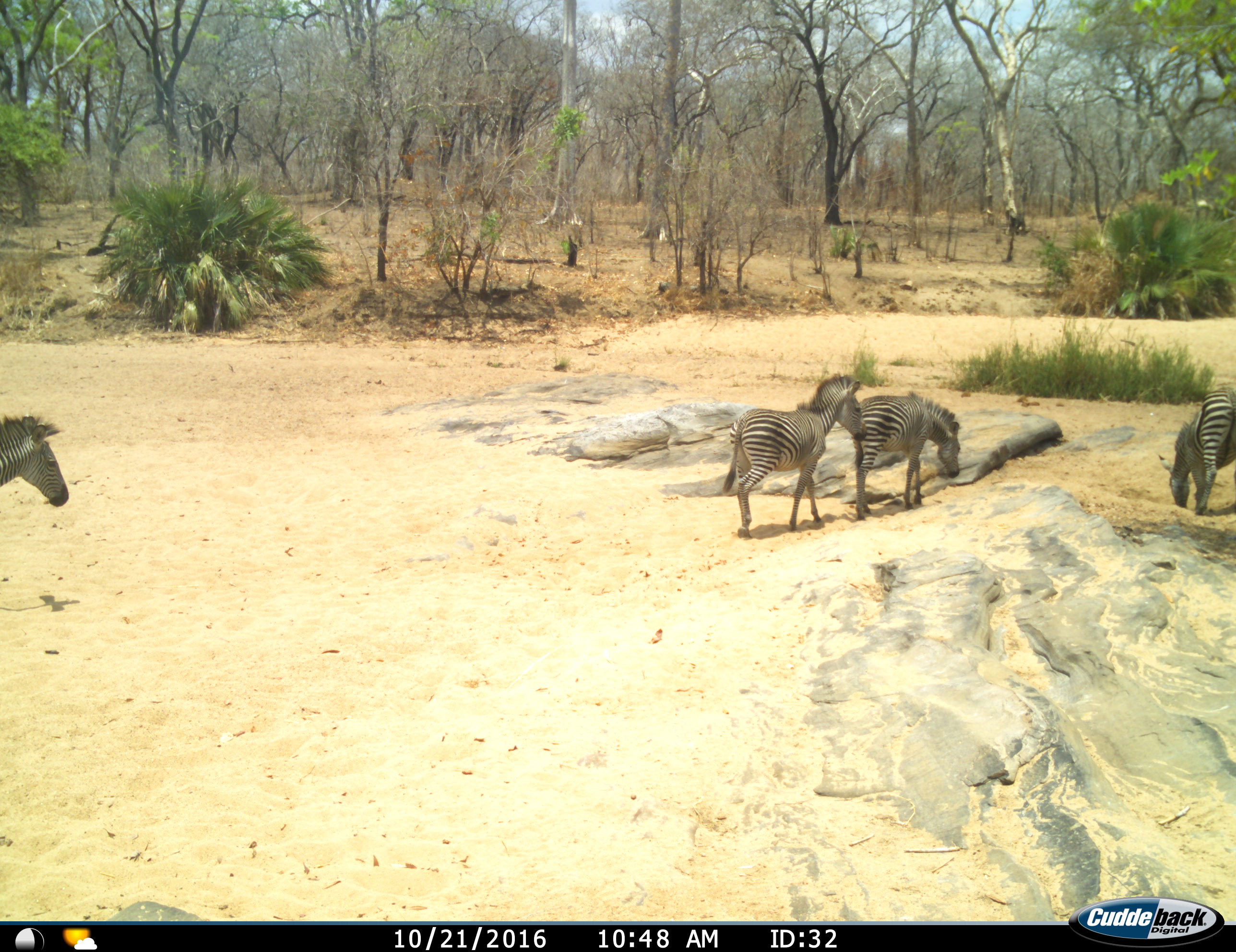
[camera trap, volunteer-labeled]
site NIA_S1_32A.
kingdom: Animalia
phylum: Chordata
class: Mammalia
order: Perissodactyla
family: Equidae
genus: Equus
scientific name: Equus quagga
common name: plains zebra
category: zebraplains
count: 4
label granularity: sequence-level